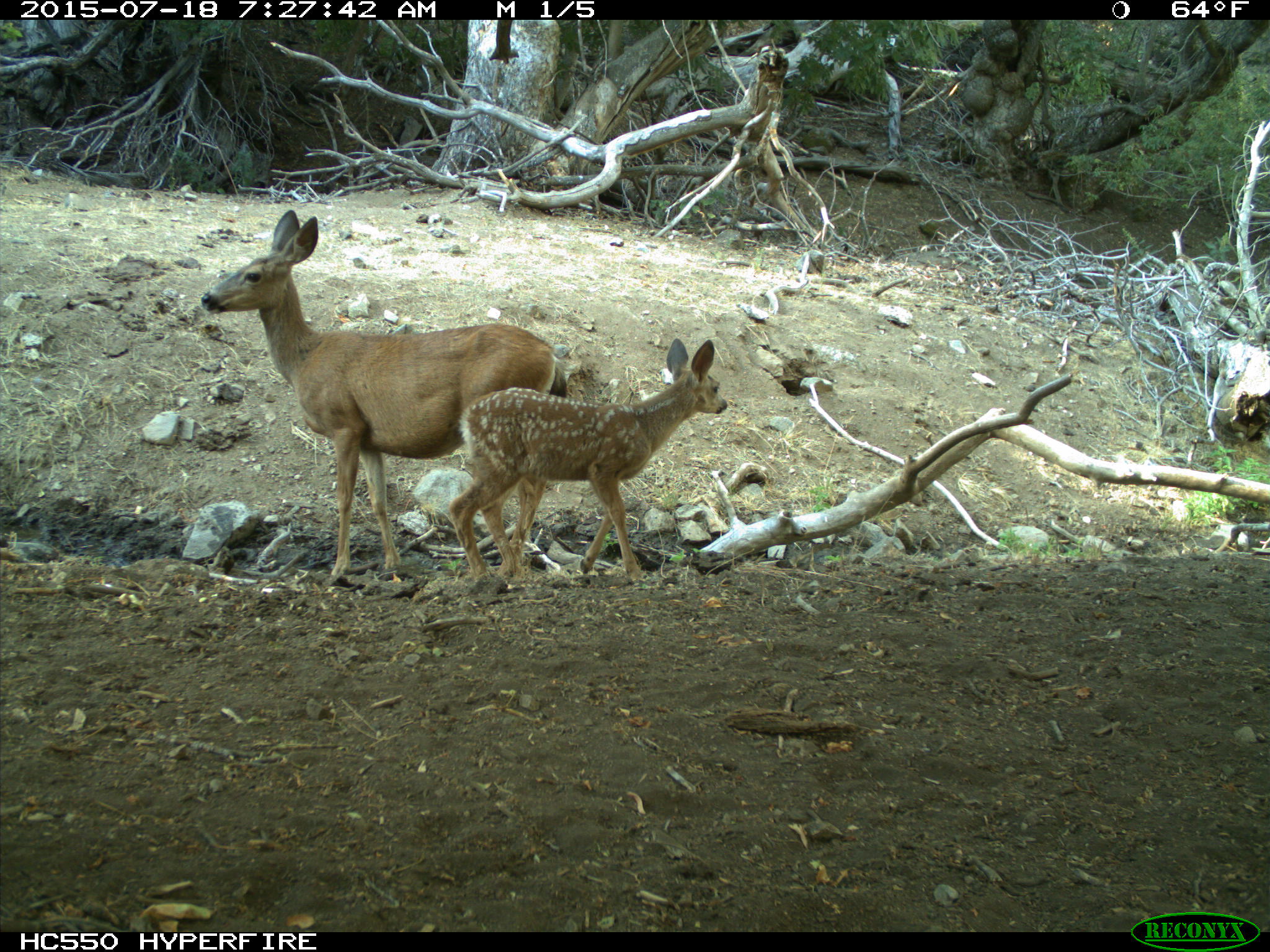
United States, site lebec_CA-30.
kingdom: Animalia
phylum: Chordata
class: Mammalia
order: Artiodactyla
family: Cervidae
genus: Odocoileus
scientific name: Odocoileus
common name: deer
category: unidentified deer